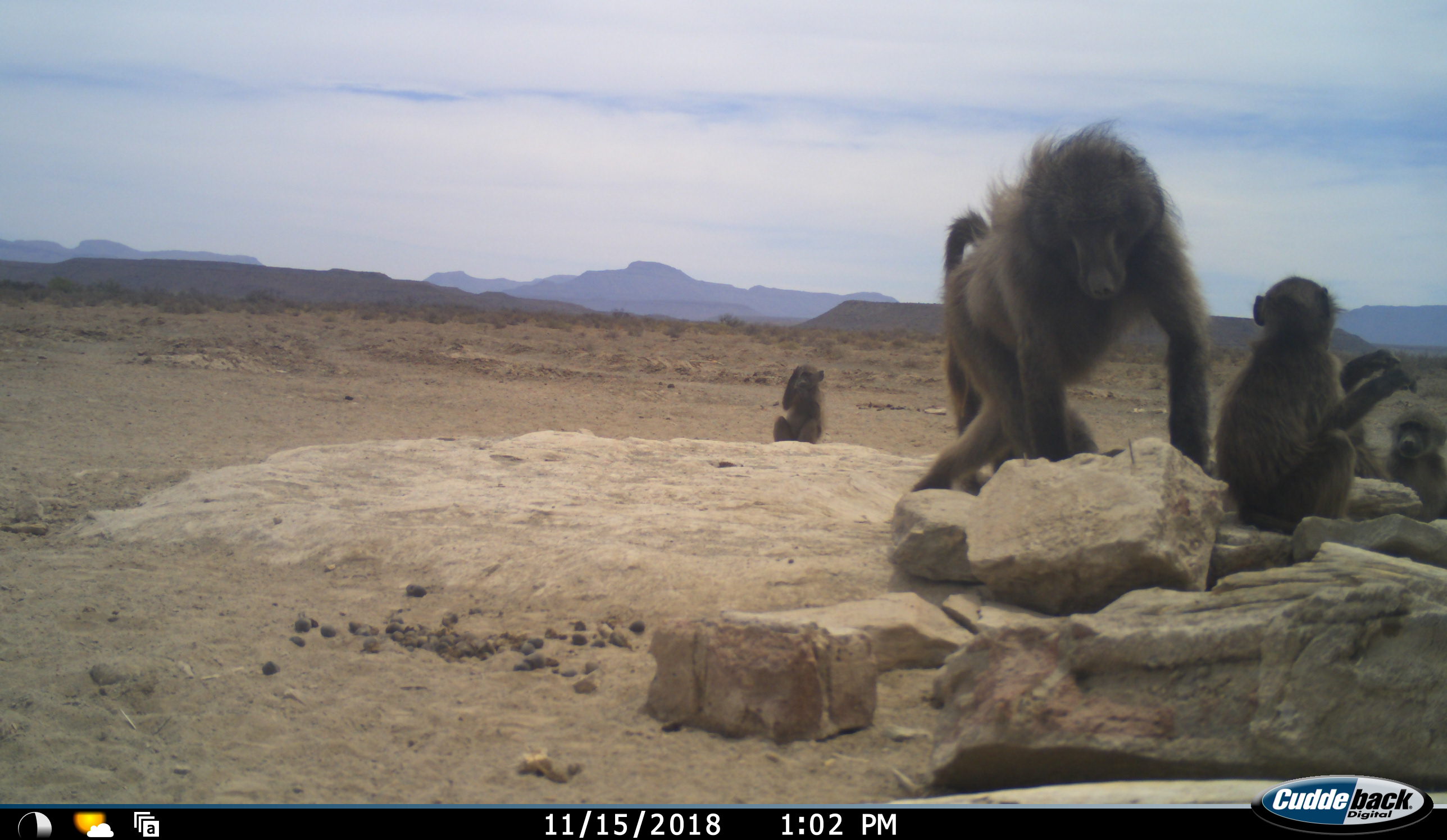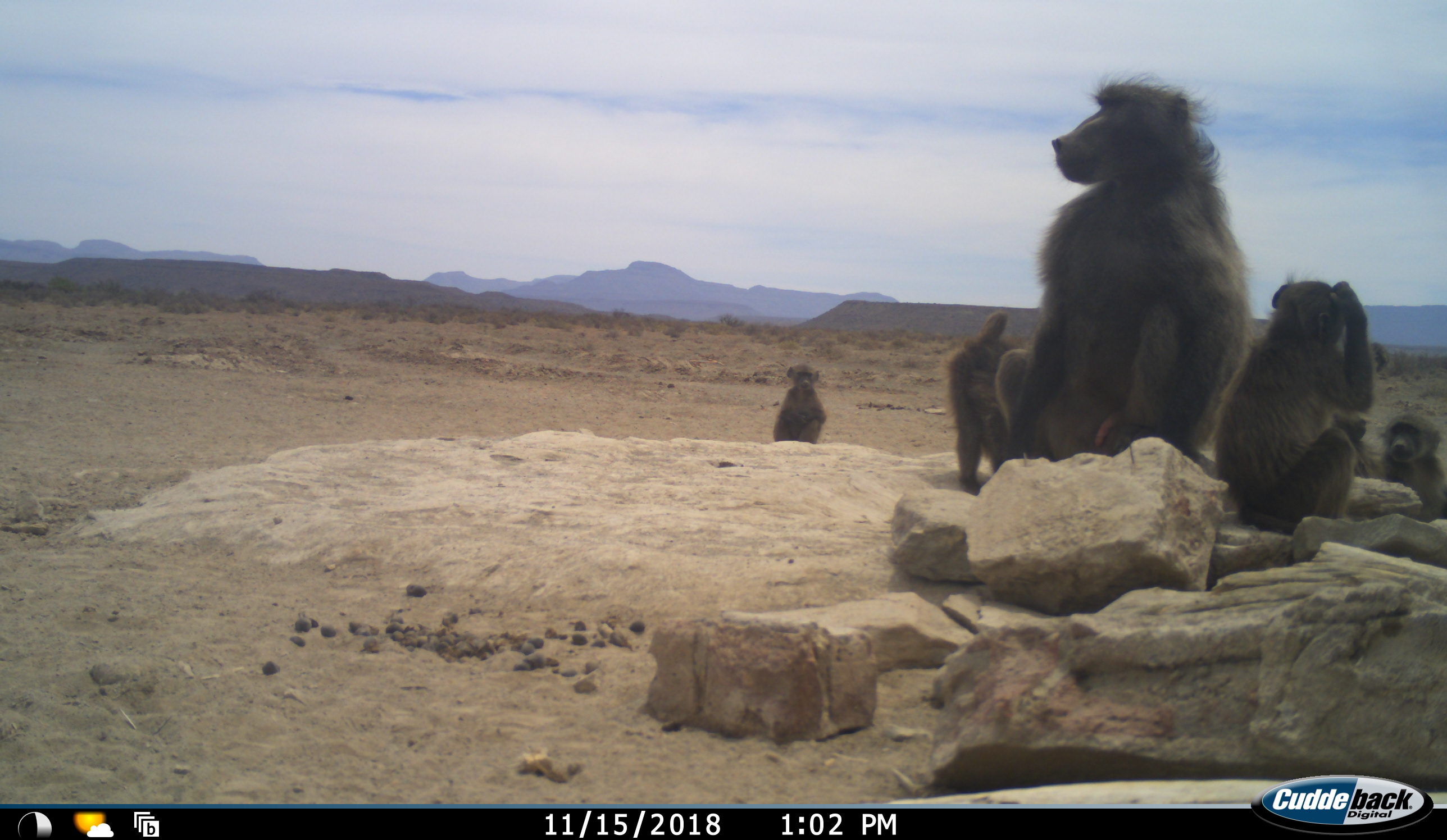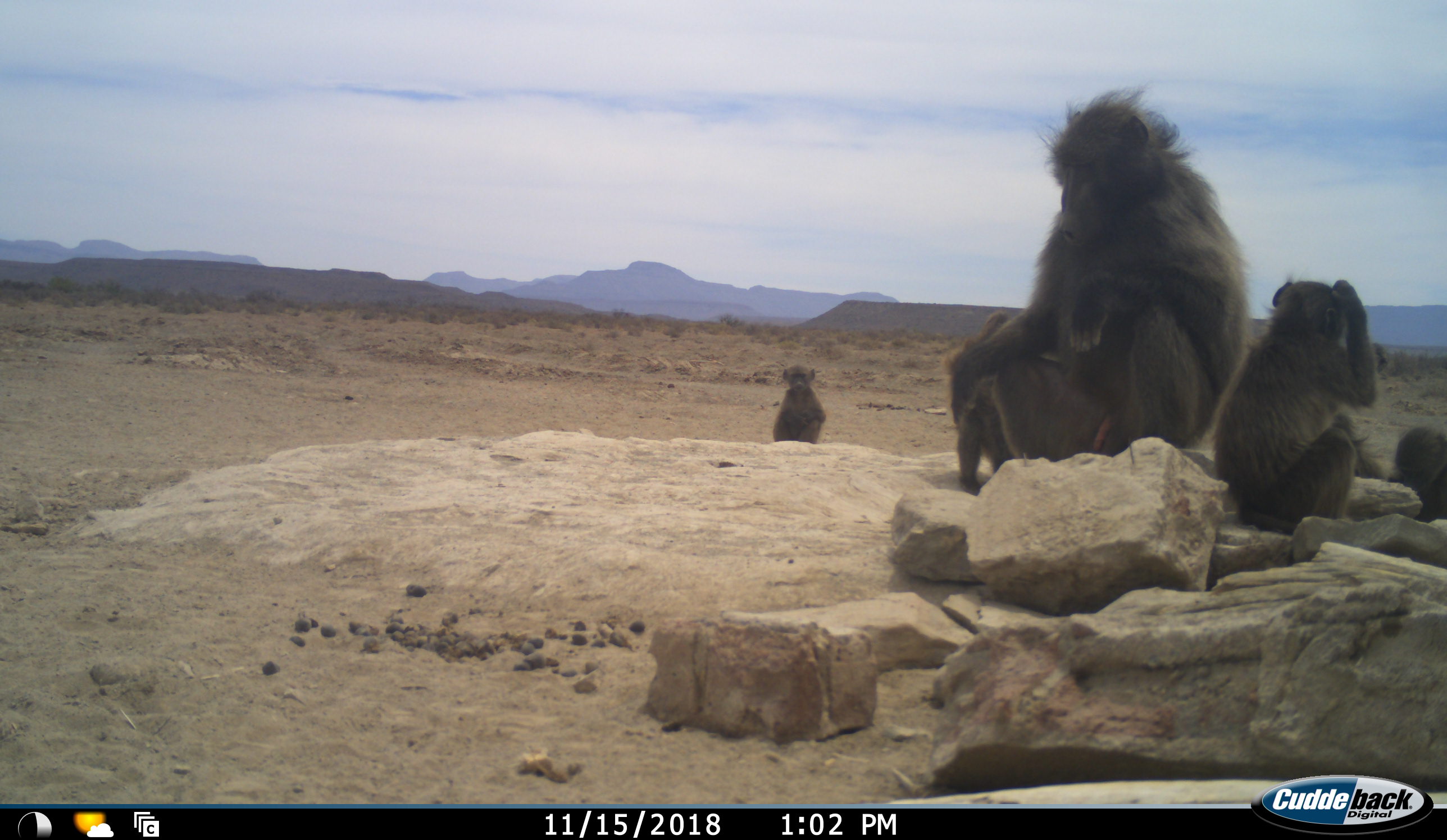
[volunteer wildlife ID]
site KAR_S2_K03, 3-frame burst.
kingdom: Animalia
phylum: Chordata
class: Mammalia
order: Primates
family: Cercopithecidae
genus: Papio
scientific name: Papio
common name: baboon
Baboon (Papio), count 6. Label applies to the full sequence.